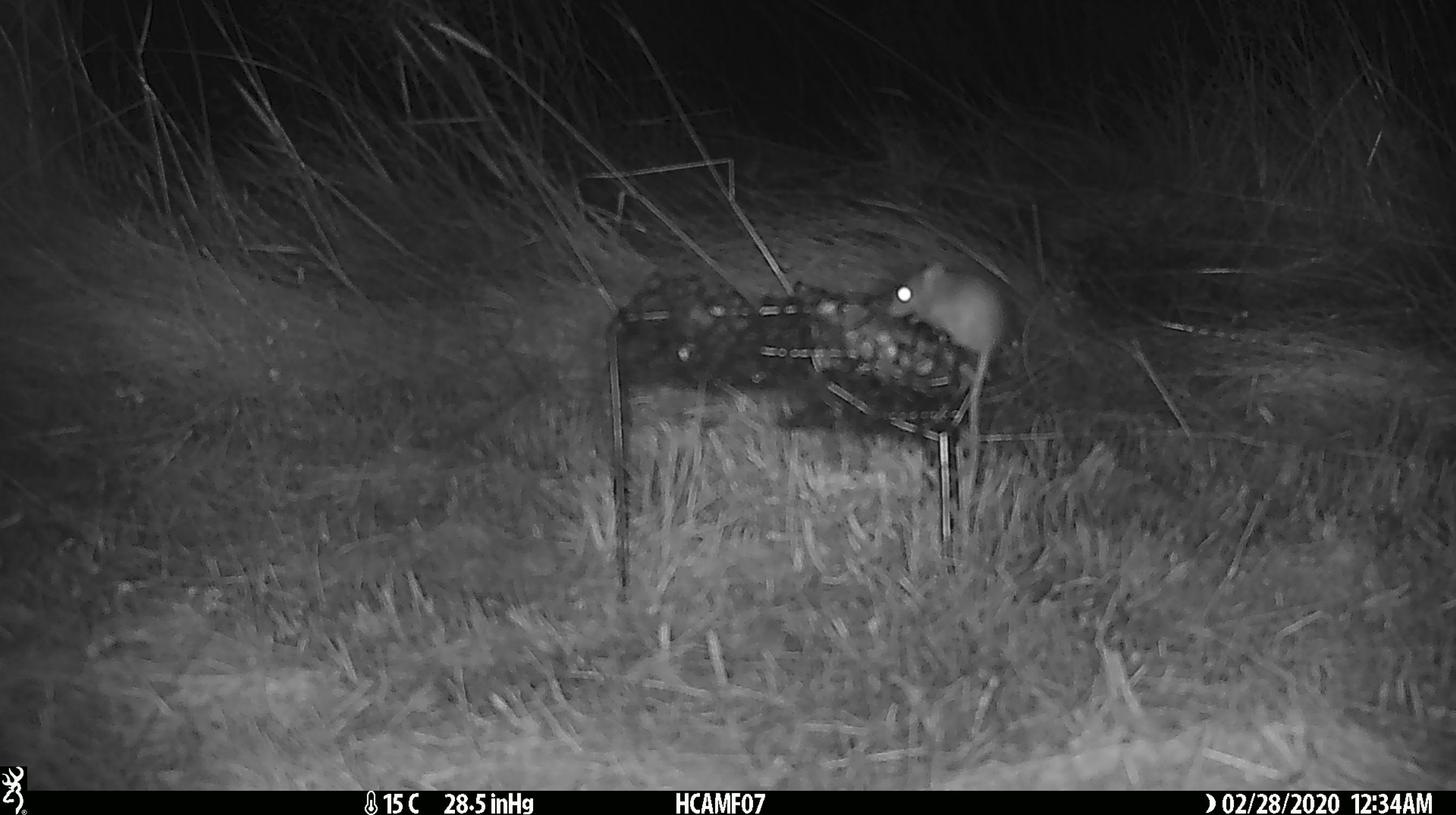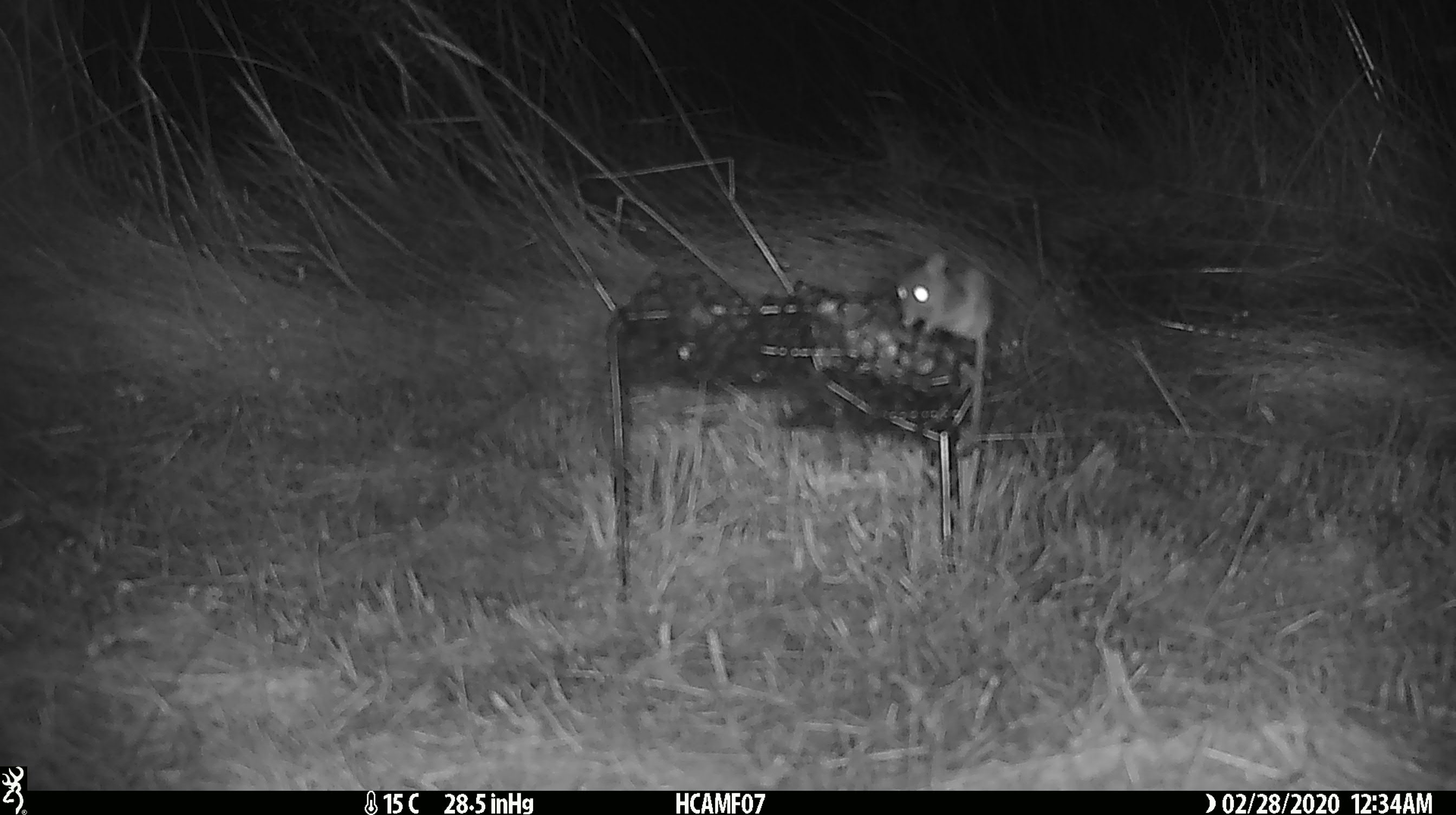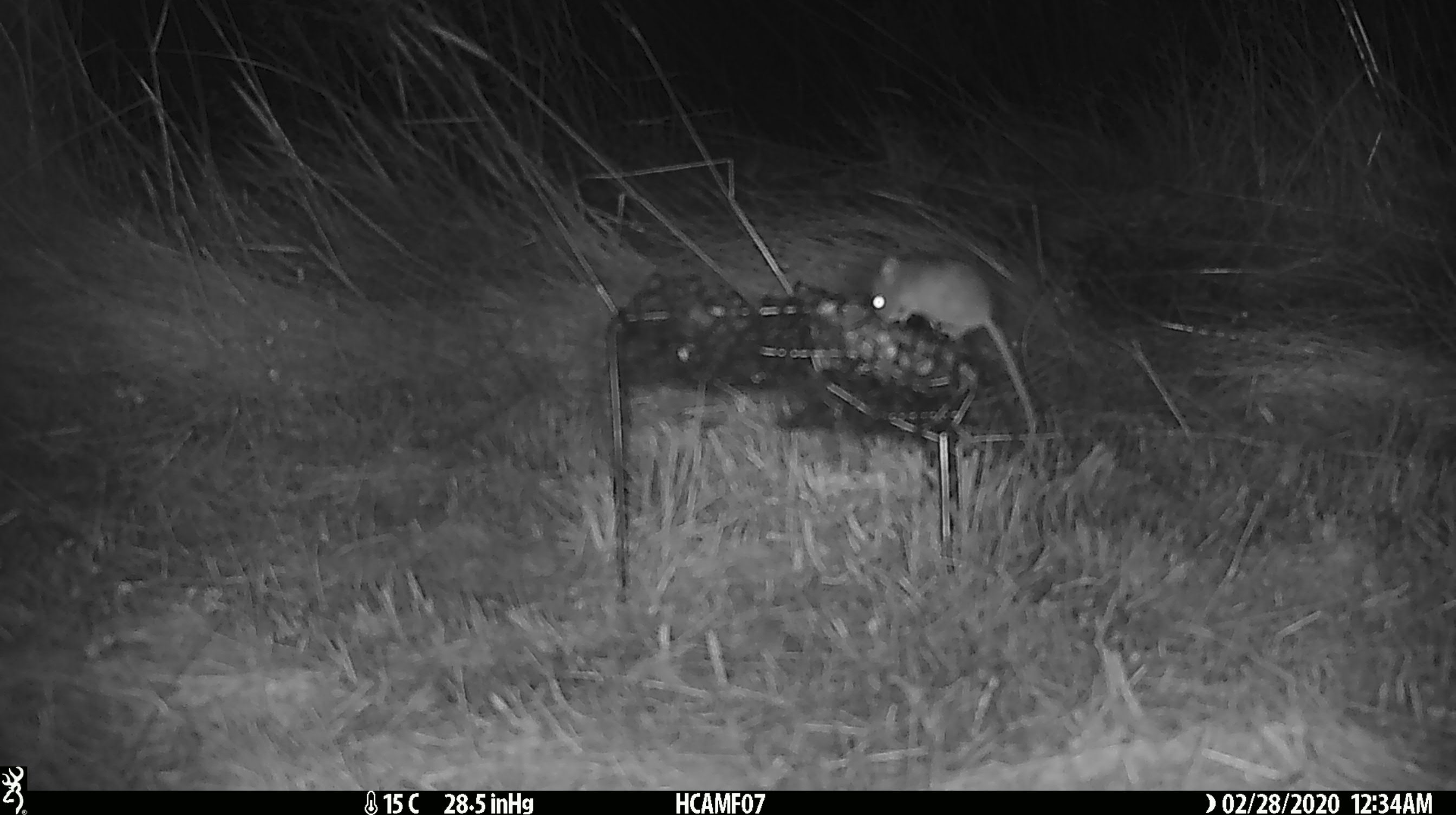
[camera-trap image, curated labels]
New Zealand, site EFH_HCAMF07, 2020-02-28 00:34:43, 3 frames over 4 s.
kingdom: Animalia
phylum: Chordata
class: Mammalia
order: Rodentia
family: Muridae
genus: Mus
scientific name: Mus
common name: mouse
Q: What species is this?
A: Mouse (Mus).